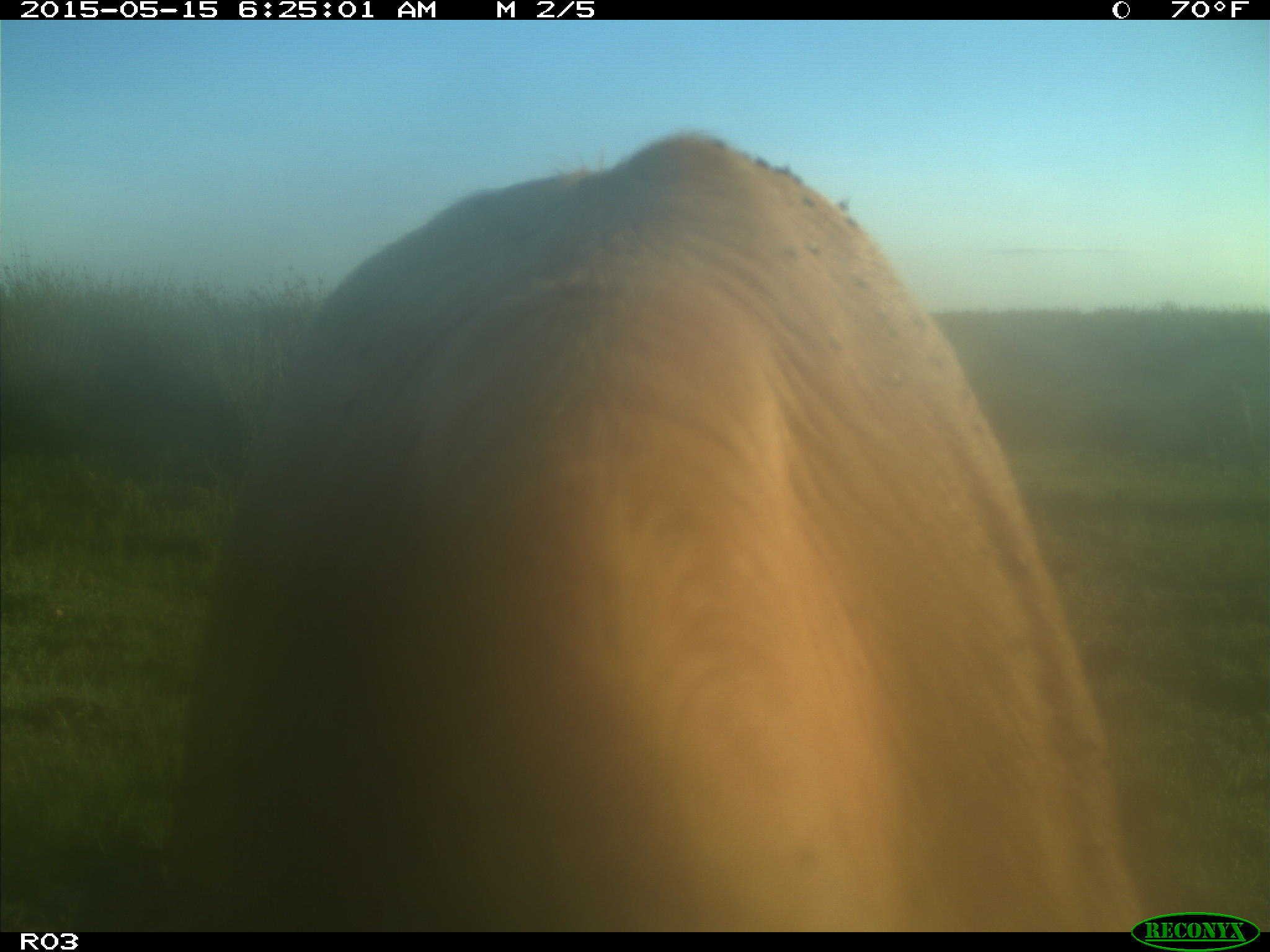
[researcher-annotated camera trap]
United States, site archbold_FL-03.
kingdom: Animalia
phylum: Chordata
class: Mammalia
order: Artiodactyla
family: Bovidae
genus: Bos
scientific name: Bos taurus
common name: domestic cow